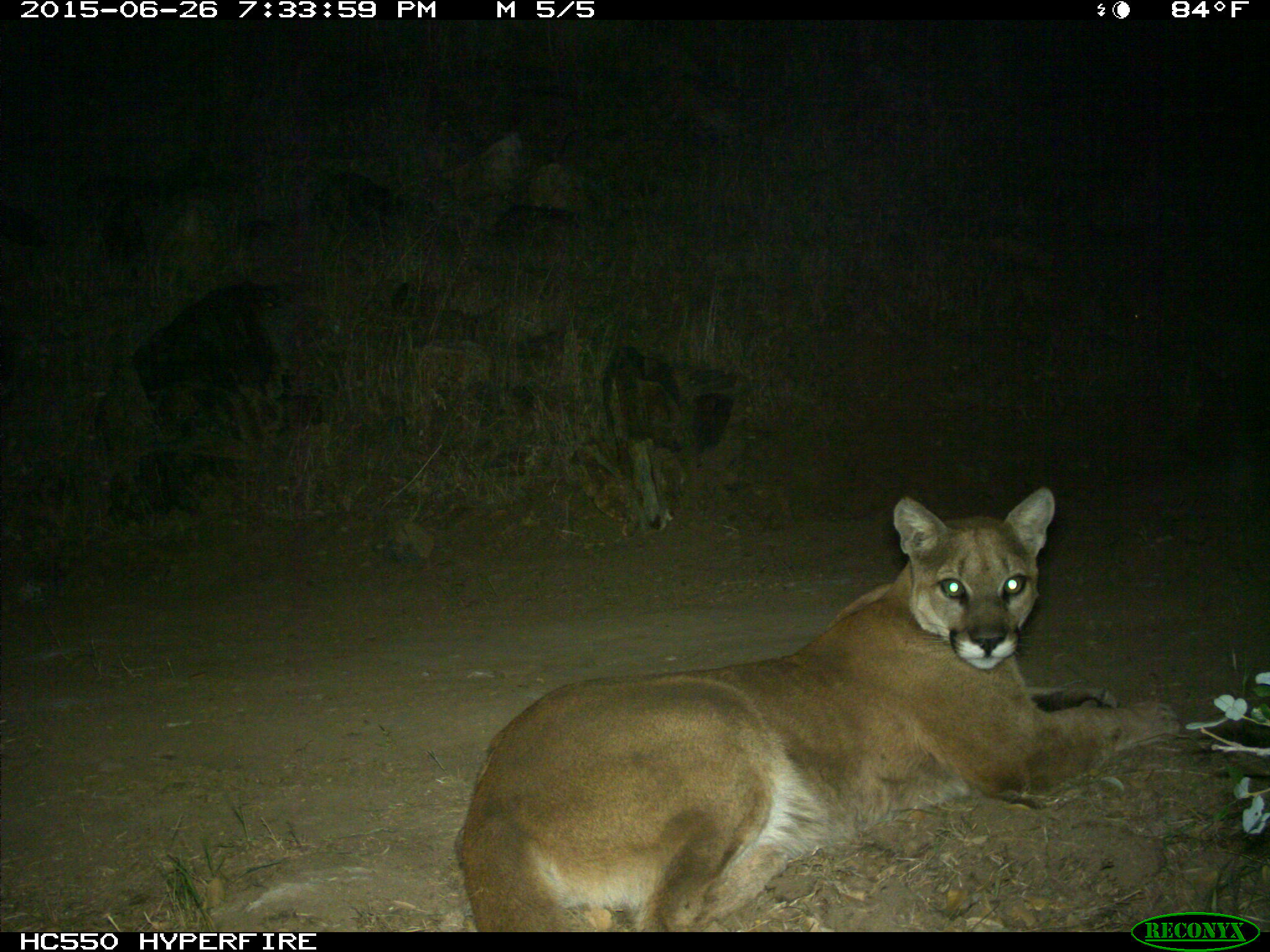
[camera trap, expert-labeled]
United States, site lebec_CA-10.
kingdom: Animalia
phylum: Chordata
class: Mammalia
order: Carnivora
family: Felidae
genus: Puma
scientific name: Puma concolor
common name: mountain lion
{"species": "Puma concolor (mountain lion)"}